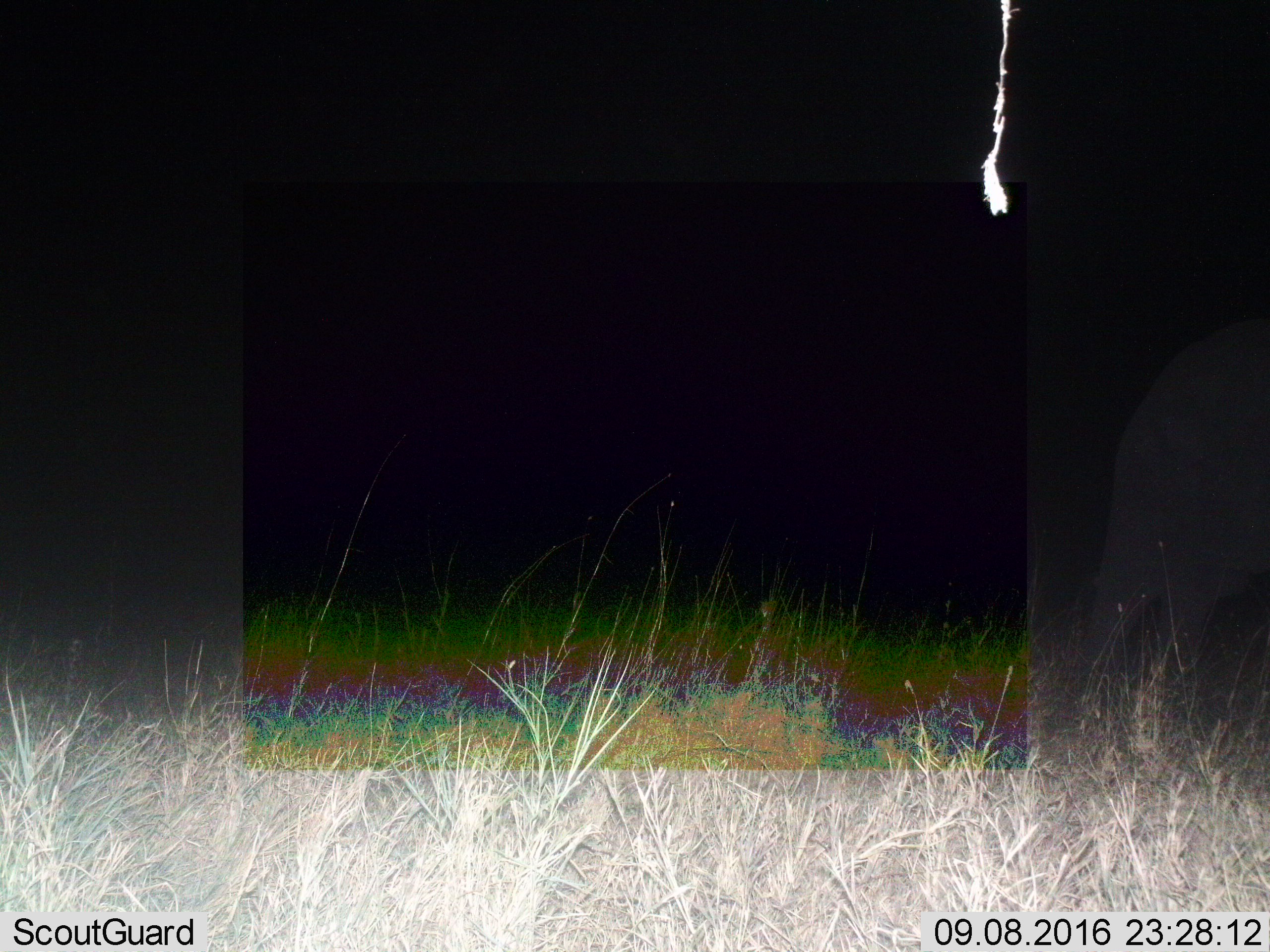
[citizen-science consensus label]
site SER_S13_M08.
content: unidentified animal